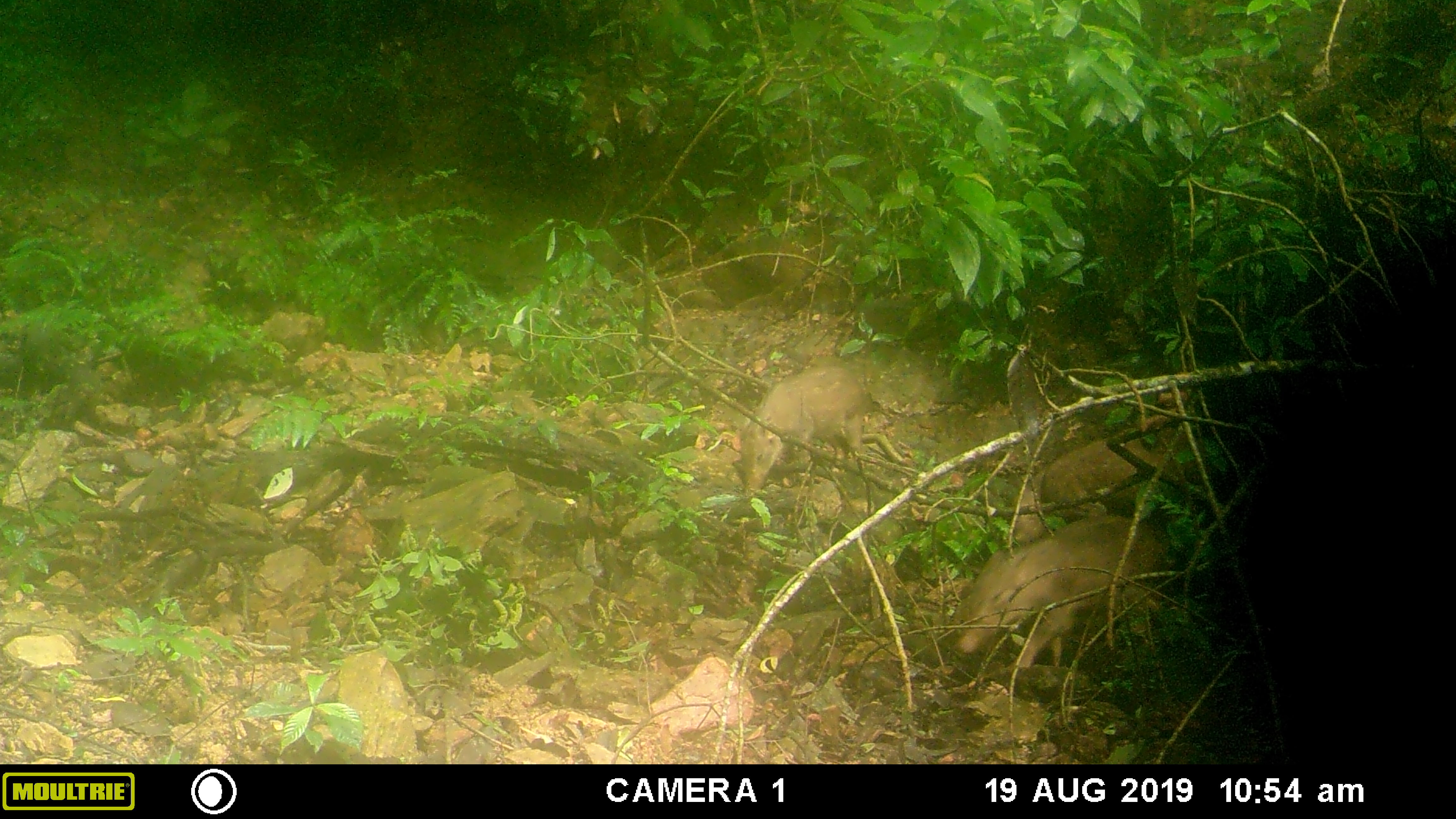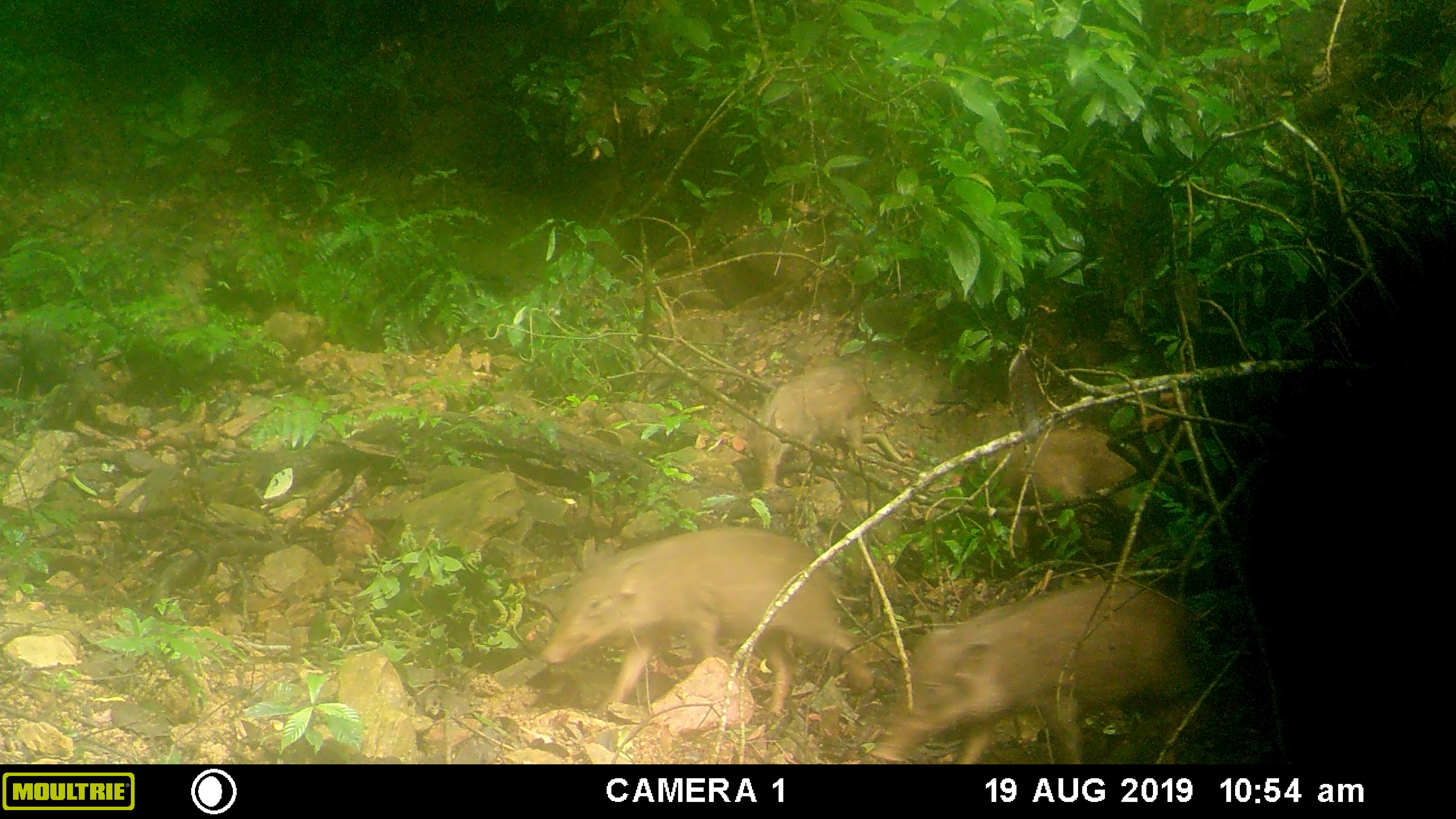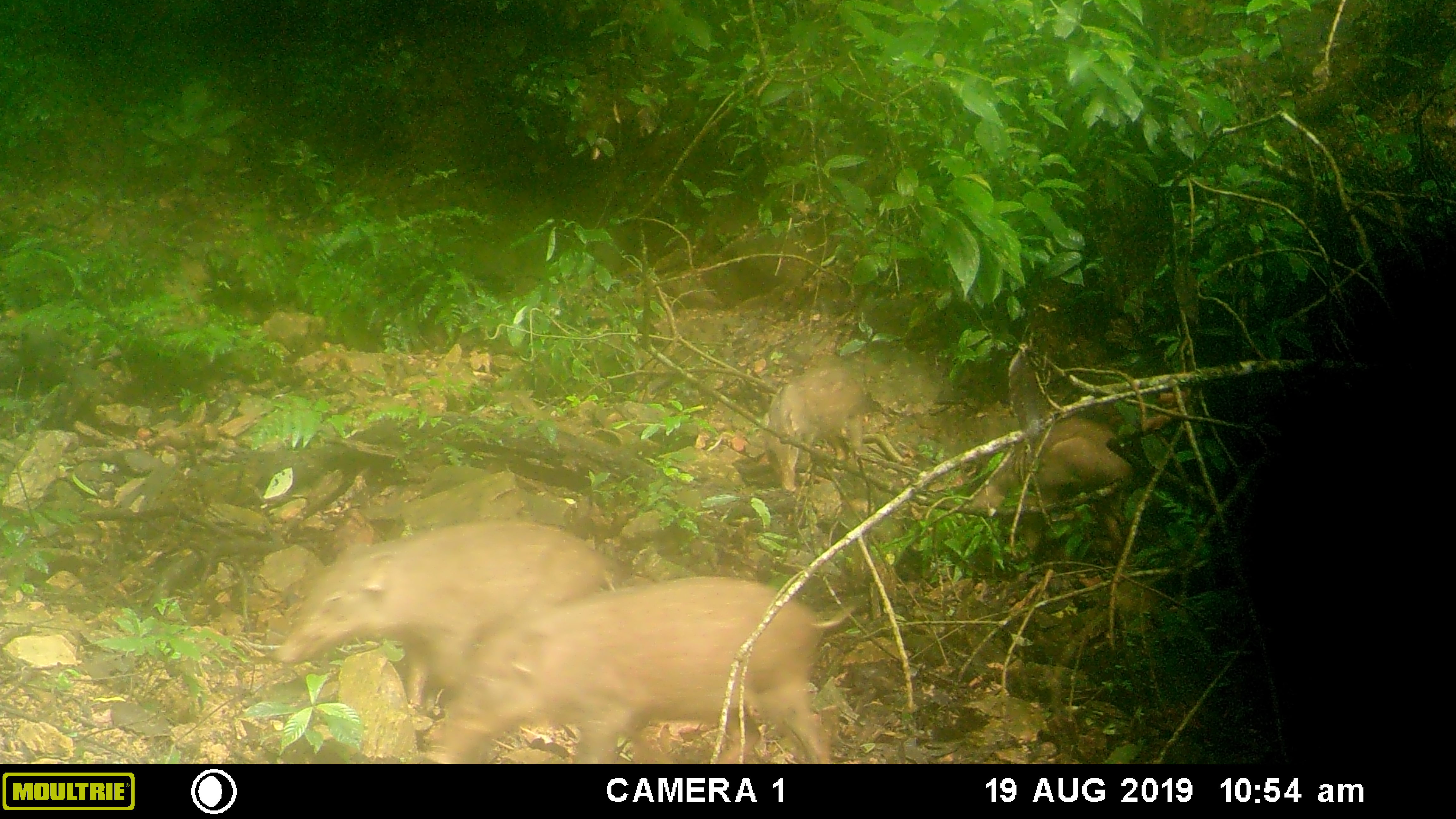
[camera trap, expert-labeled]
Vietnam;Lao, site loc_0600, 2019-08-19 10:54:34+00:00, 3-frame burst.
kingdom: Animalia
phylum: Chordata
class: Mammalia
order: Artiodactyla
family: Suidae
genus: Sus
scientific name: Sus scrofa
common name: eurasian wild pig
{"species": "eurasian wild pig (Sus scrofa)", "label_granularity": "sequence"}